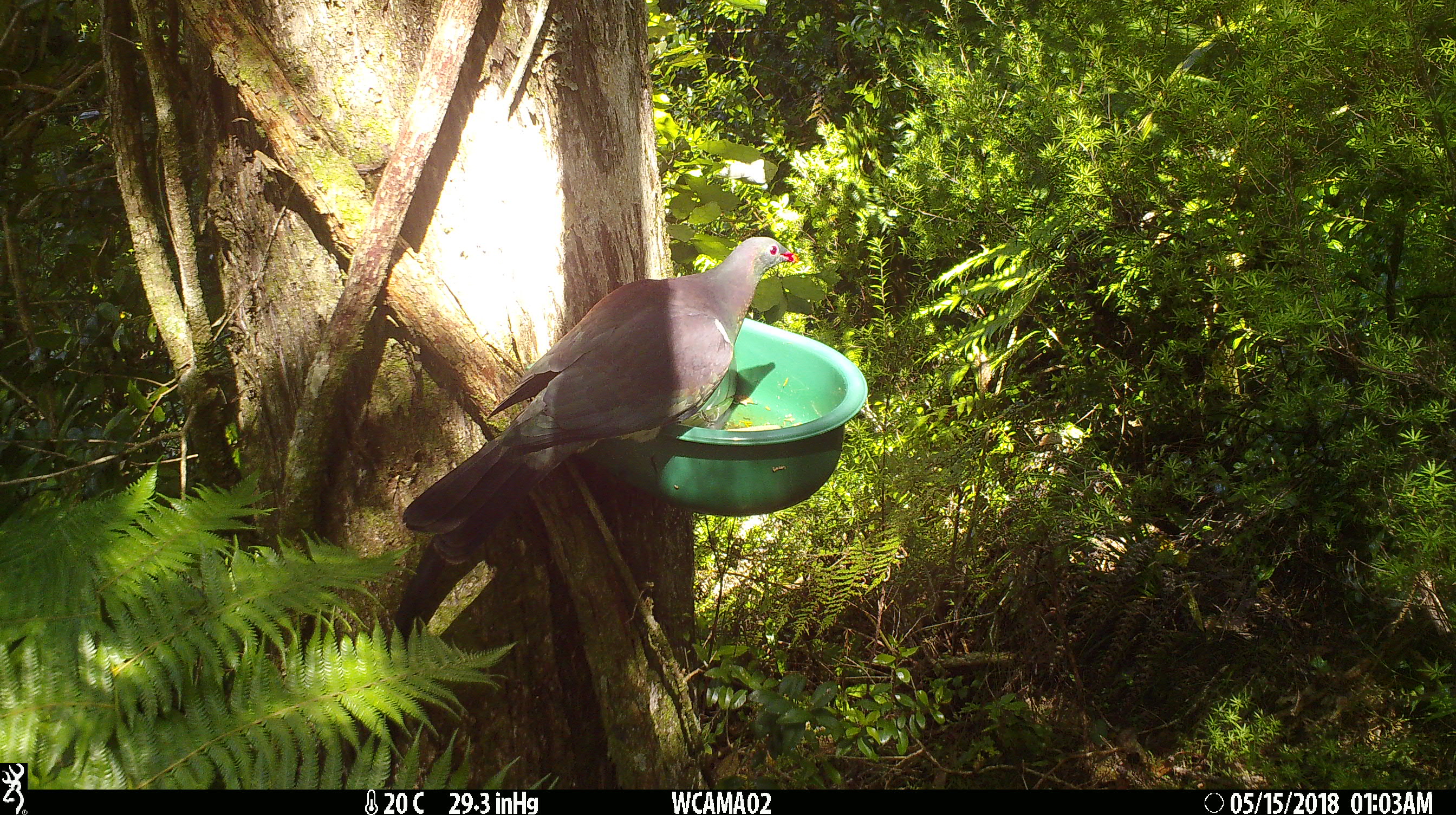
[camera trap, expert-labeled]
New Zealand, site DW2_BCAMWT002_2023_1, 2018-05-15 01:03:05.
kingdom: Animalia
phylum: Chordata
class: Aves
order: Columbiformes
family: Columbidae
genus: Hemiphaga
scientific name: Hemiphaga novaeseelandiae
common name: new zealand pigeon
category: kereru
Kereru (new zealand pigeon) (Hemiphaga novaeseelandiae).